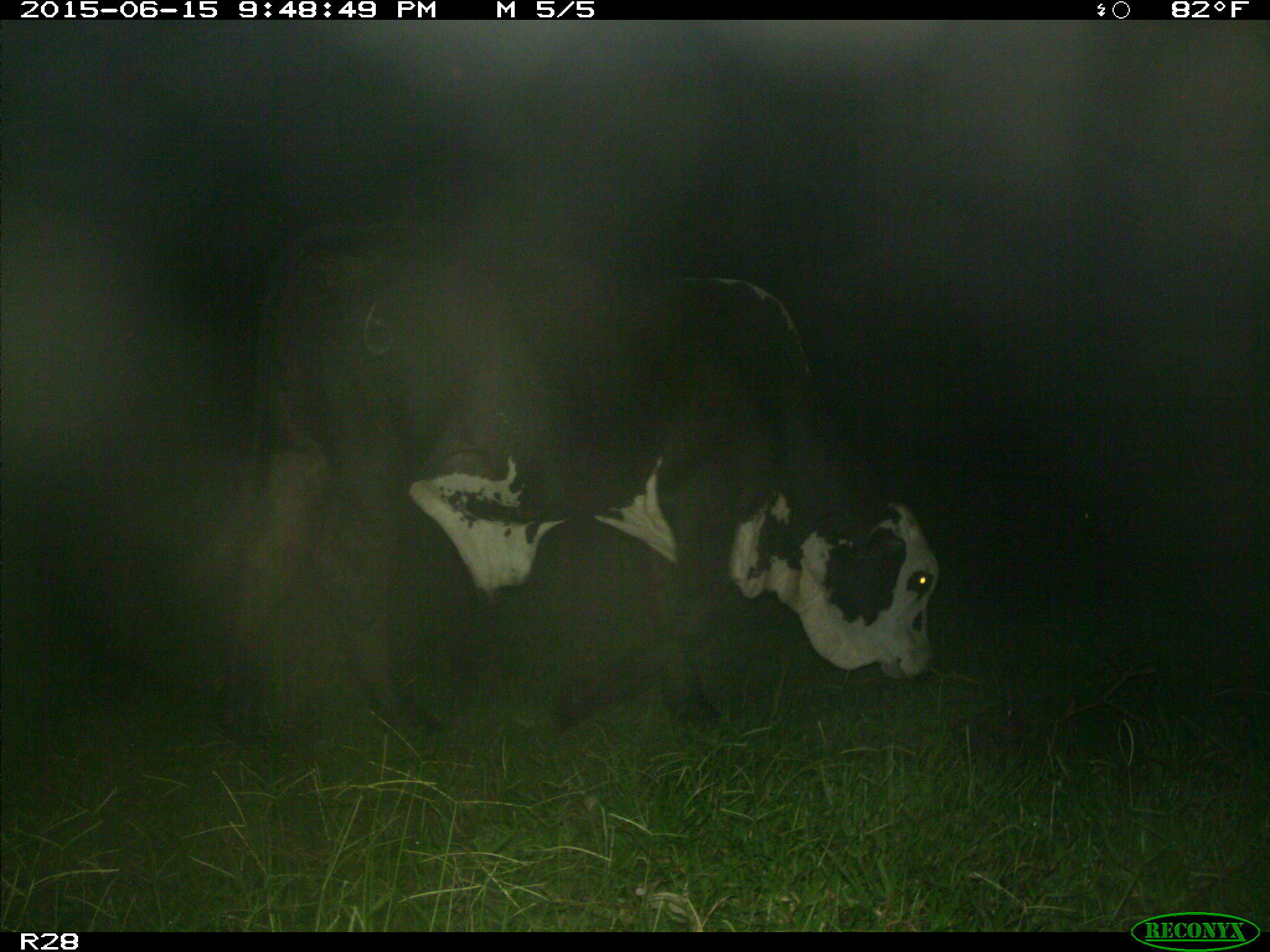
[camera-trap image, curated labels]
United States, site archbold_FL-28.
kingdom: Animalia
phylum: Chordata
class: Mammalia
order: Artiodactyla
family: Bovidae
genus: Bos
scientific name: Bos taurus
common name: domestic cow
Bos taurus (domestic cow).